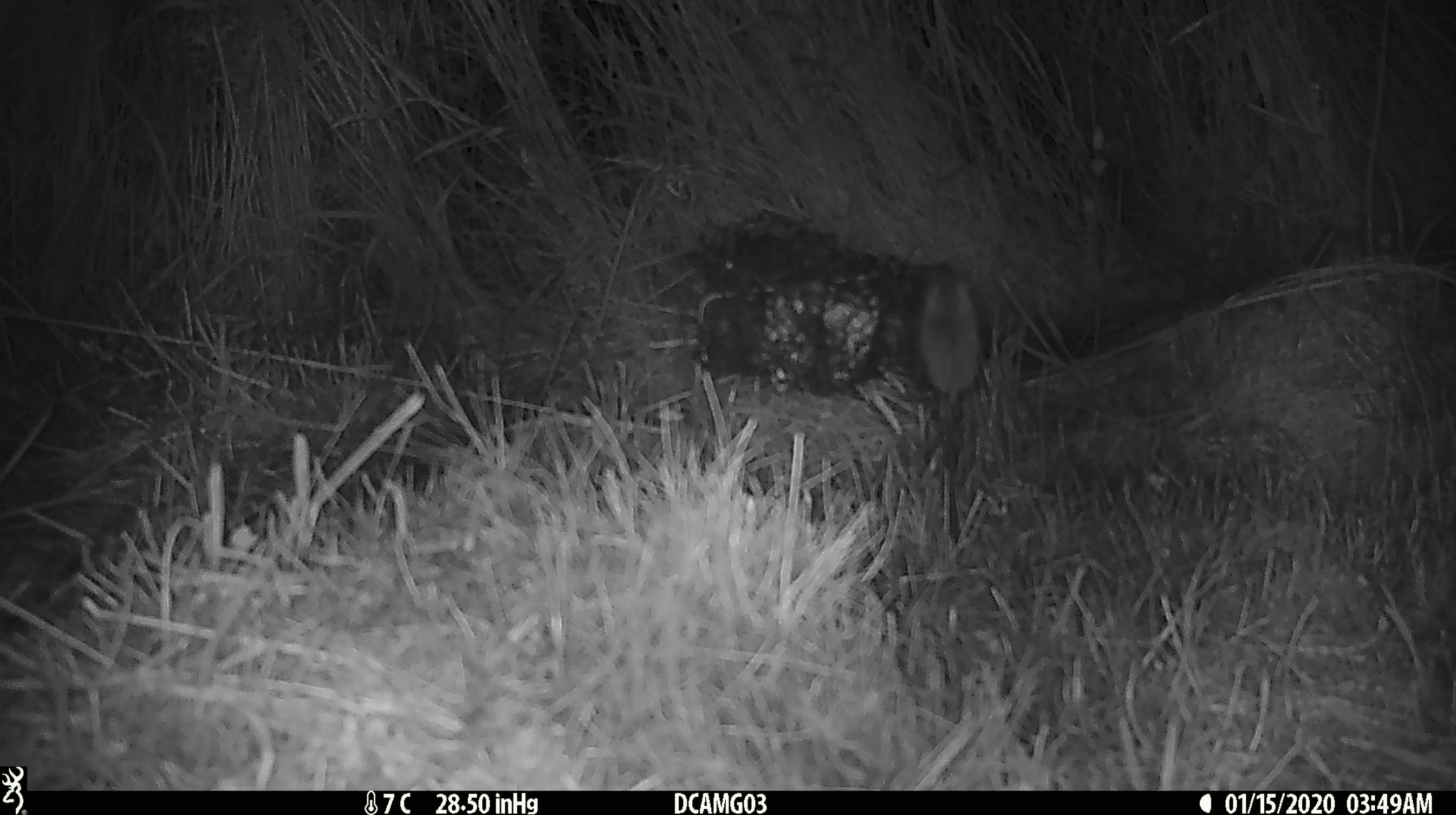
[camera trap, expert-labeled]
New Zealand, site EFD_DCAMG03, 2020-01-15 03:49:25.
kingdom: Animalia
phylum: Chordata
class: Mammalia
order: Rodentia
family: Muridae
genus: Mus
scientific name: Mus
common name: mouse